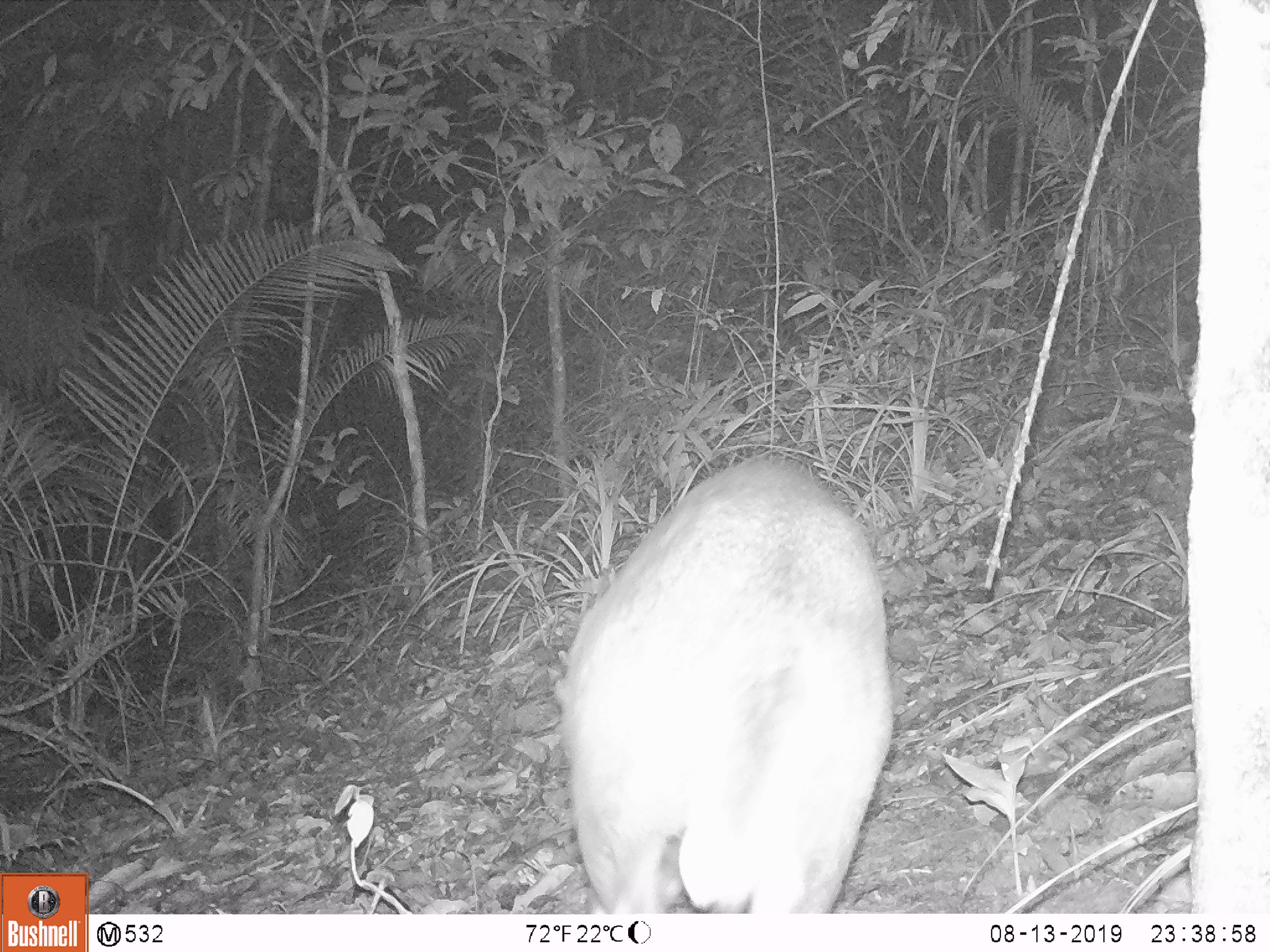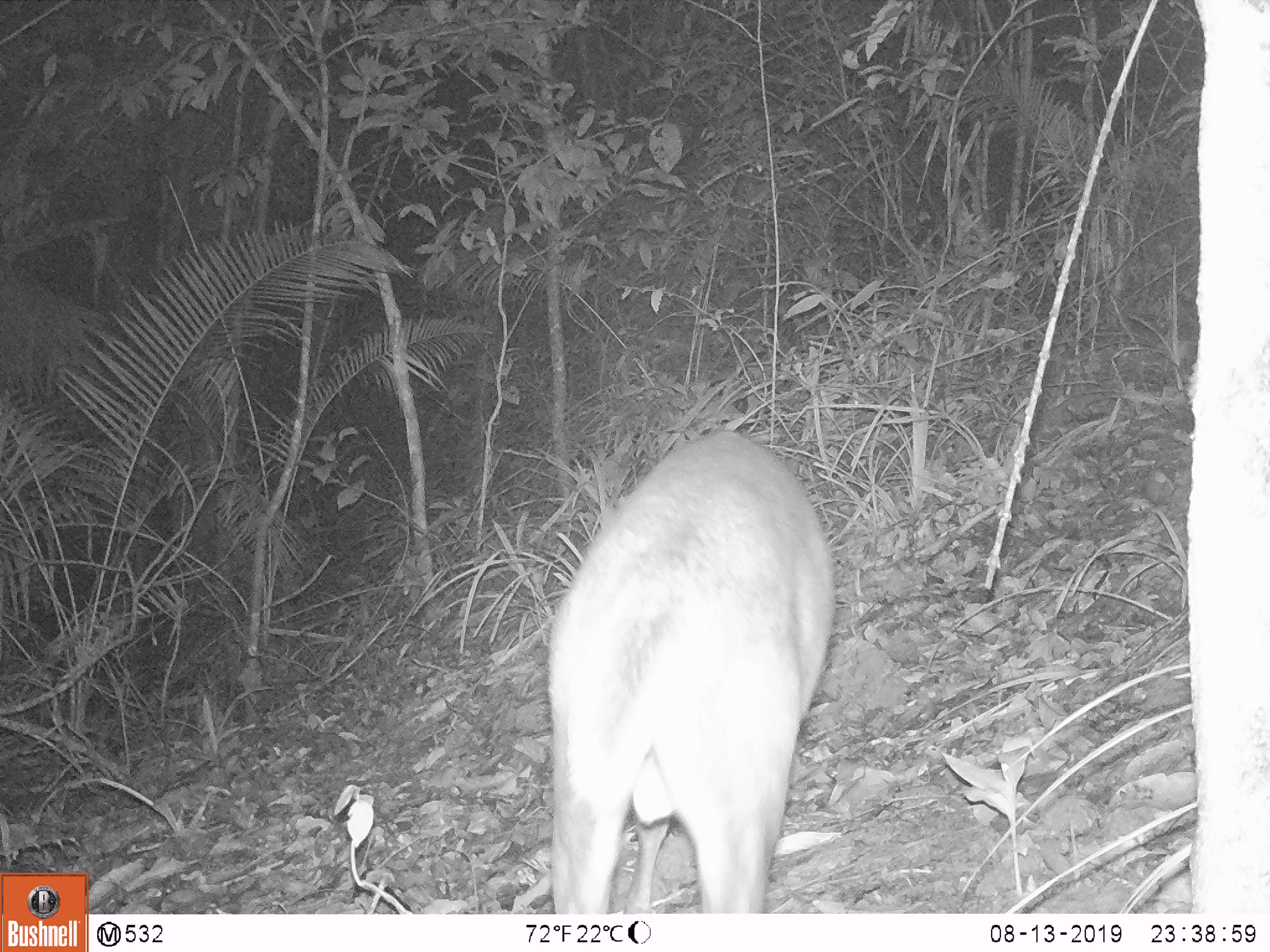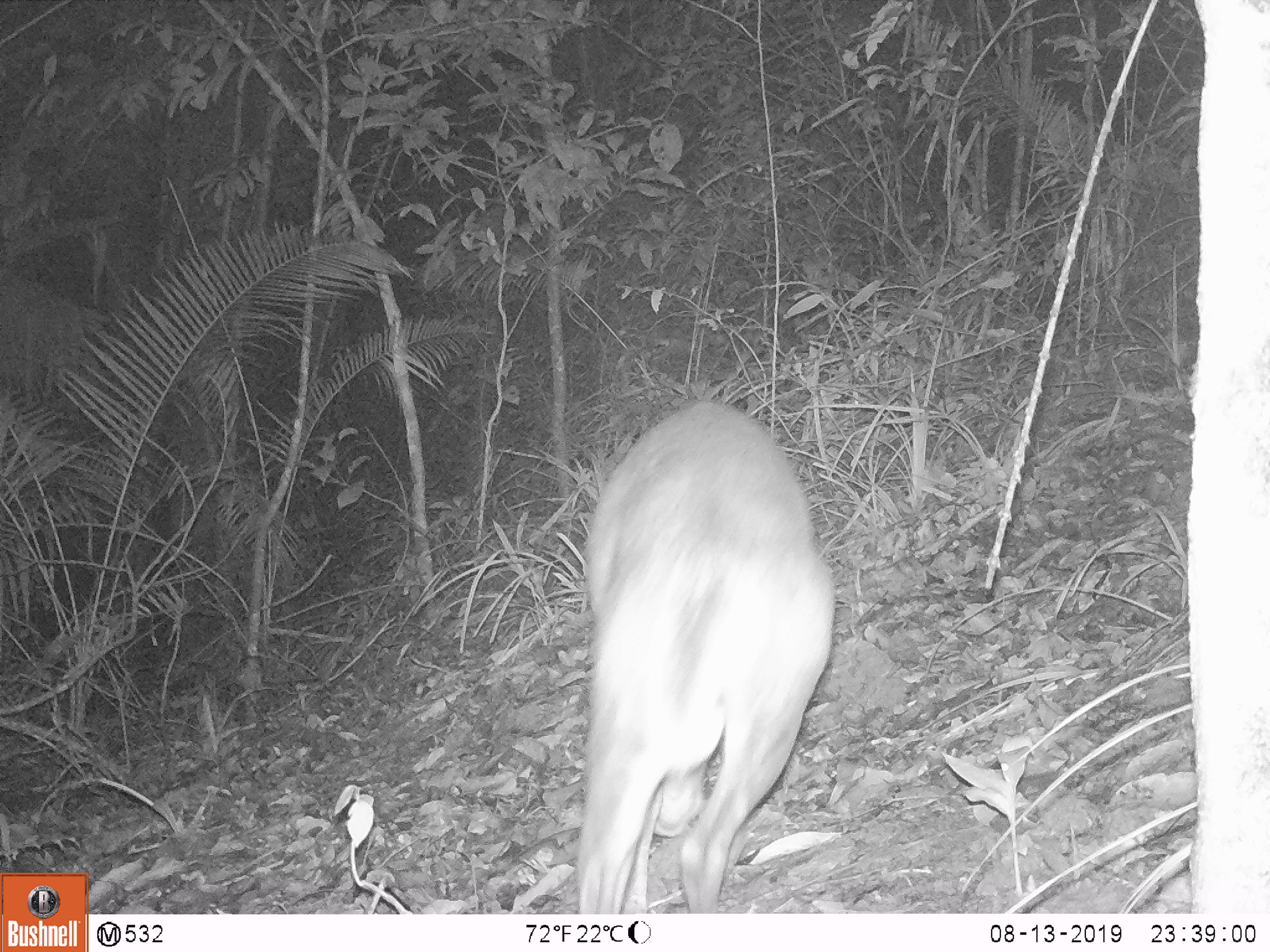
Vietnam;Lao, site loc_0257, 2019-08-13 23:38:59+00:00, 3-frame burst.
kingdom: Animalia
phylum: Chordata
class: Mammalia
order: Artiodactyla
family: Cervidae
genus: Muntiacus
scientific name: Muntiacus rooseveltorum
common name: roosevelt's muntjac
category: roosevelts muntjac group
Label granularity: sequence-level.